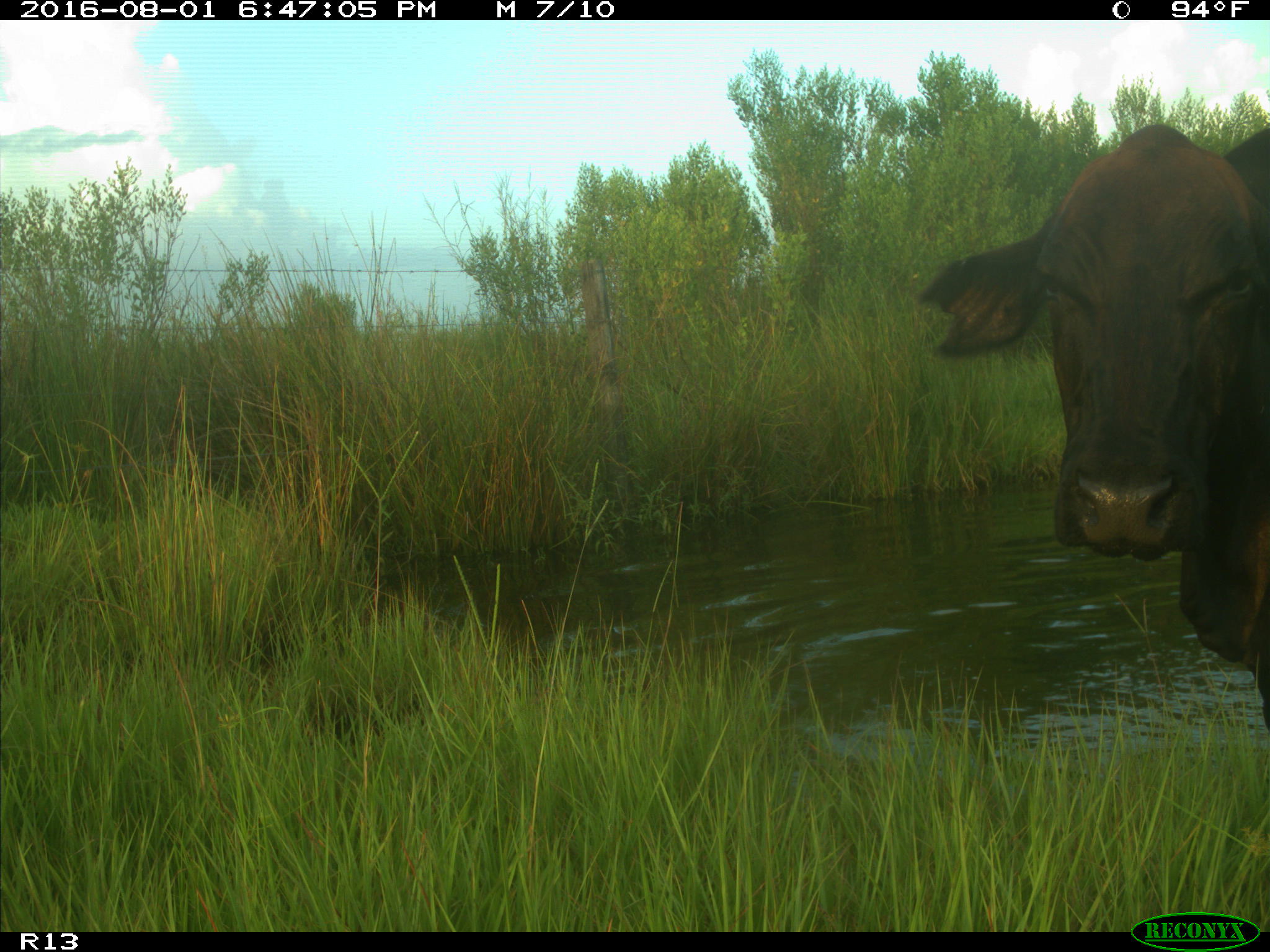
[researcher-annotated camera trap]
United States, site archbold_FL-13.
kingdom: Animalia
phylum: Chordata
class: Mammalia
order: Artiodactyla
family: Bovidae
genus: Bos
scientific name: Bos taurus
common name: domestic cow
Bos taurus (domestic cow).